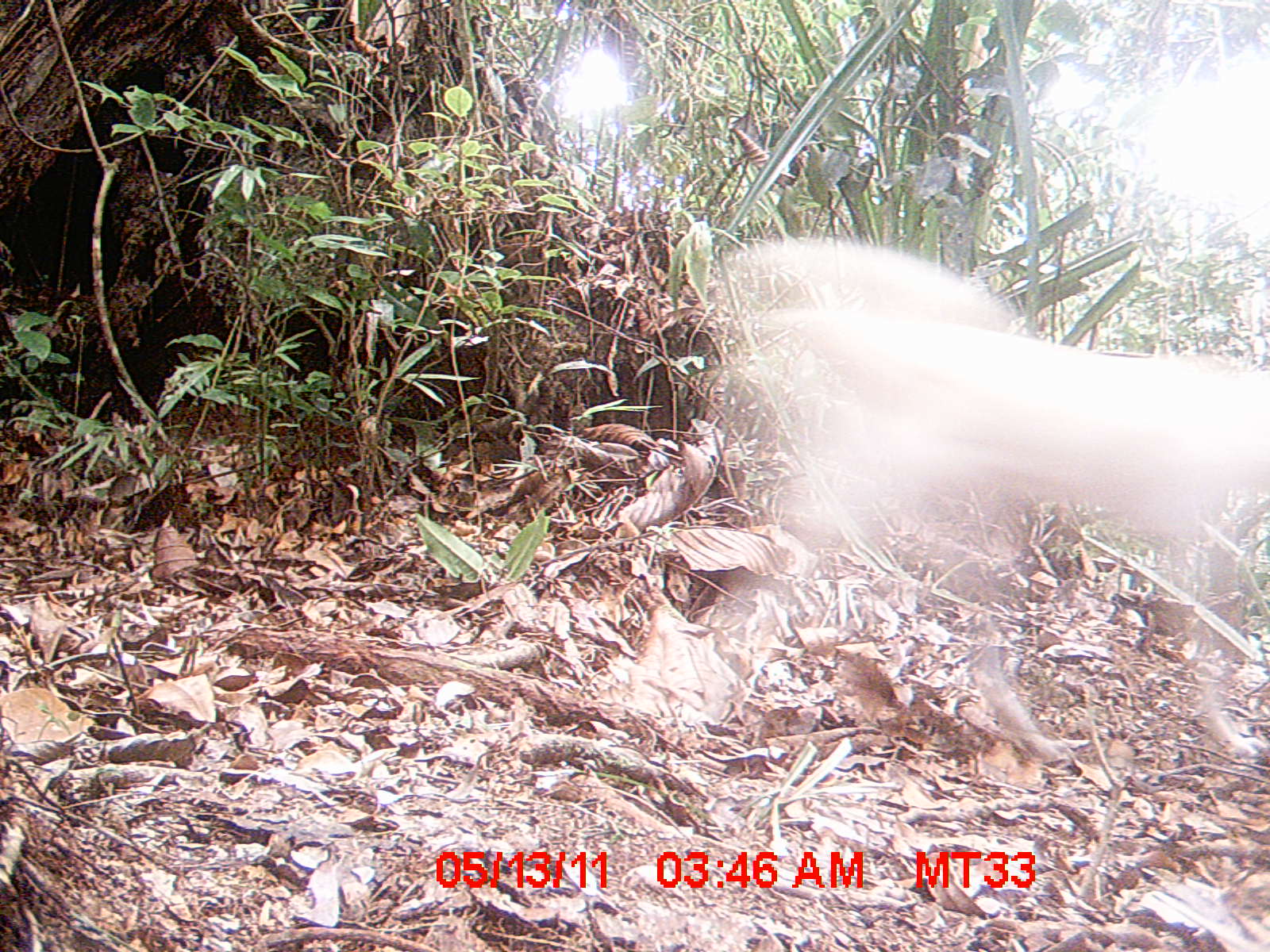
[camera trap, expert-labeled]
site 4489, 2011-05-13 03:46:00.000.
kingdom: Animalia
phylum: Chordata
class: Mammalia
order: Carnivora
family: Canidae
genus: Canis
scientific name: Canis familiaris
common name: domestic dog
Canis familiaris (domestic dog), count 1.